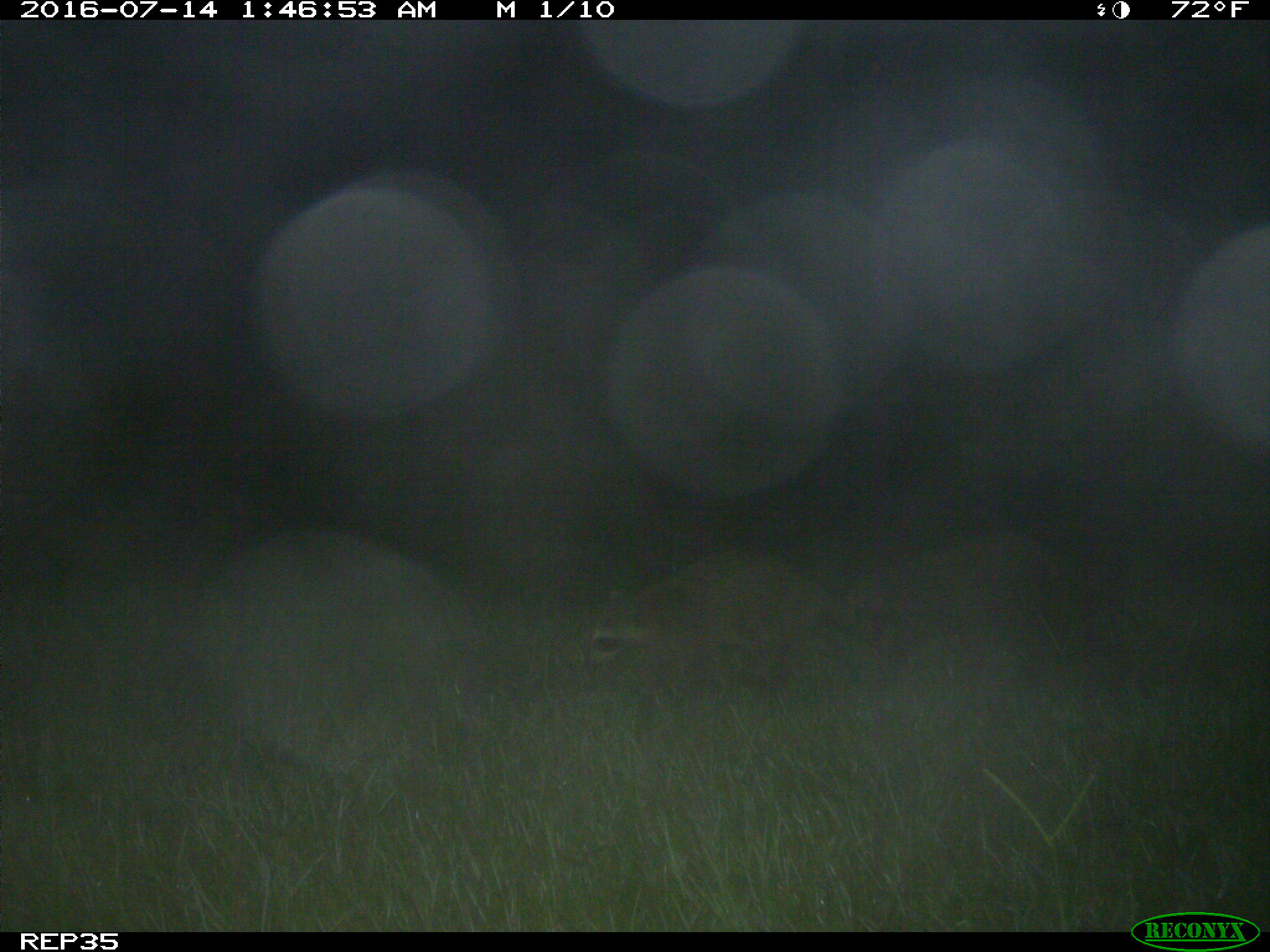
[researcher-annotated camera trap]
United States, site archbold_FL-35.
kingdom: Animalia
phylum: Chordata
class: Mammalia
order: Carnivora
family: Procyonidae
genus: Procyon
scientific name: Procyon lotor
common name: common raccoon